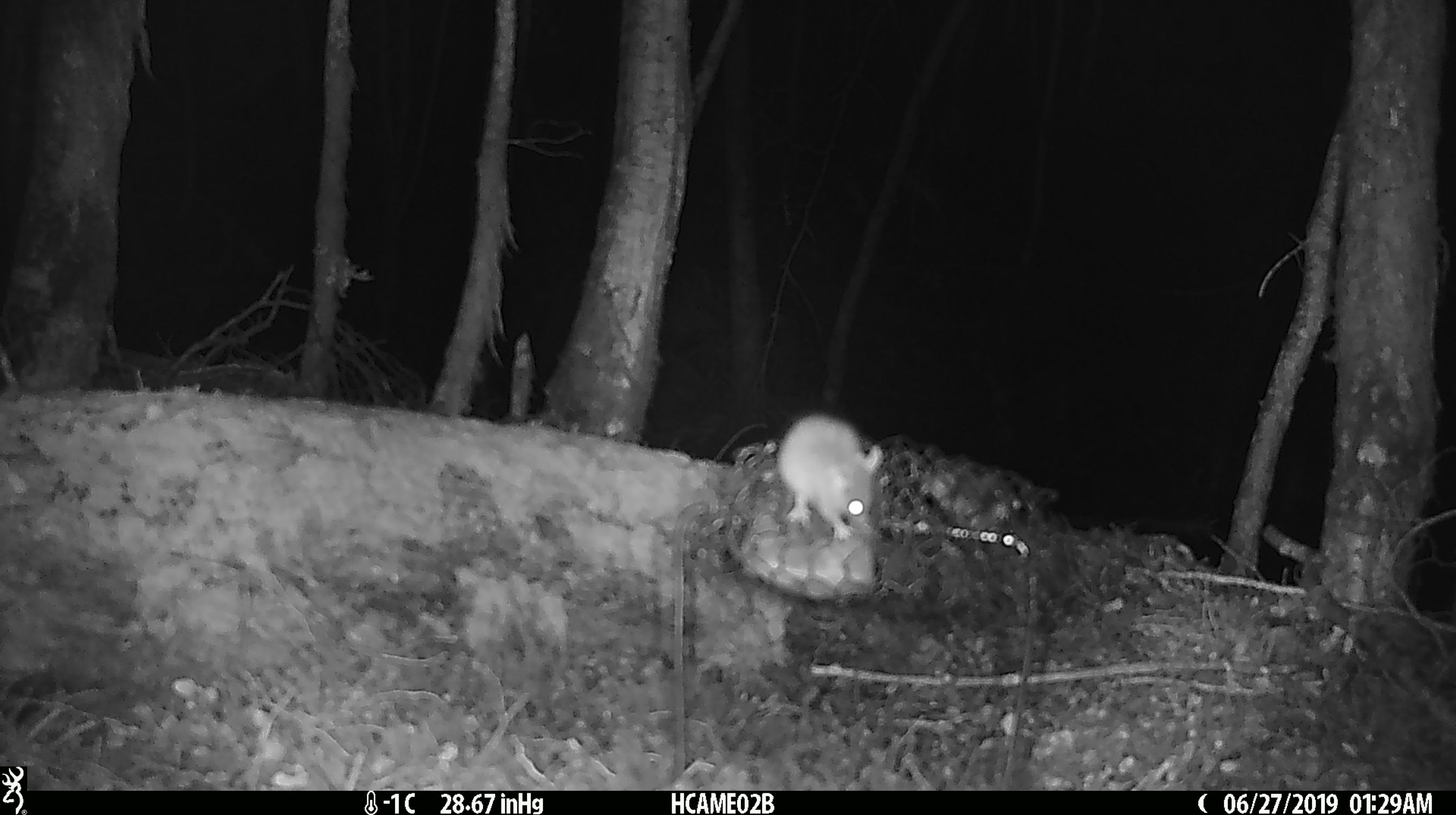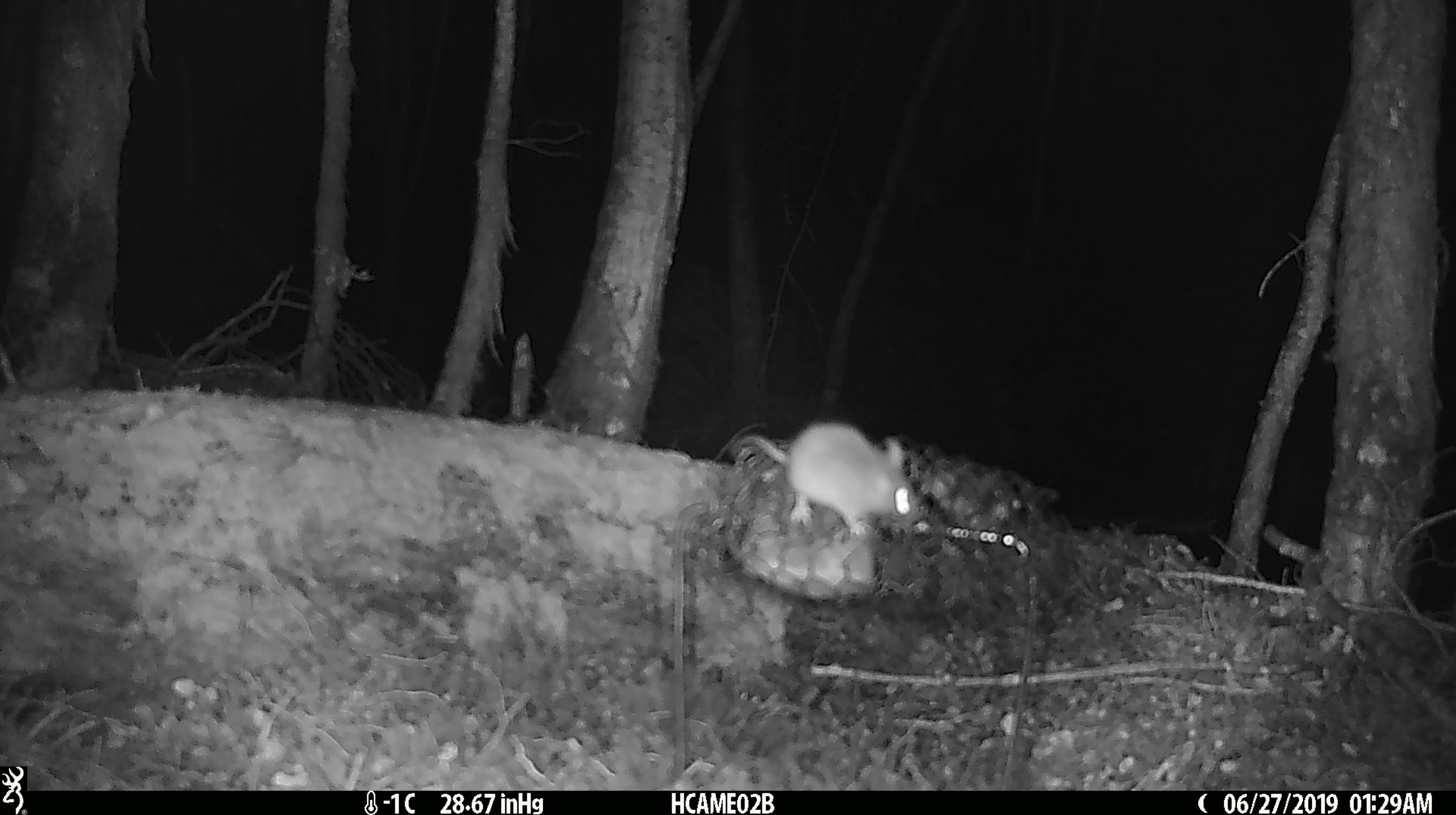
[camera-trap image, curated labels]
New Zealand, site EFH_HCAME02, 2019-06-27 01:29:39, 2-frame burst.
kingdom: Animalia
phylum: Chordata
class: Mammalia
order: Rodentia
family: Muridae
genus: Mus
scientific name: Mus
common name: mouse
Mouse (Mus).